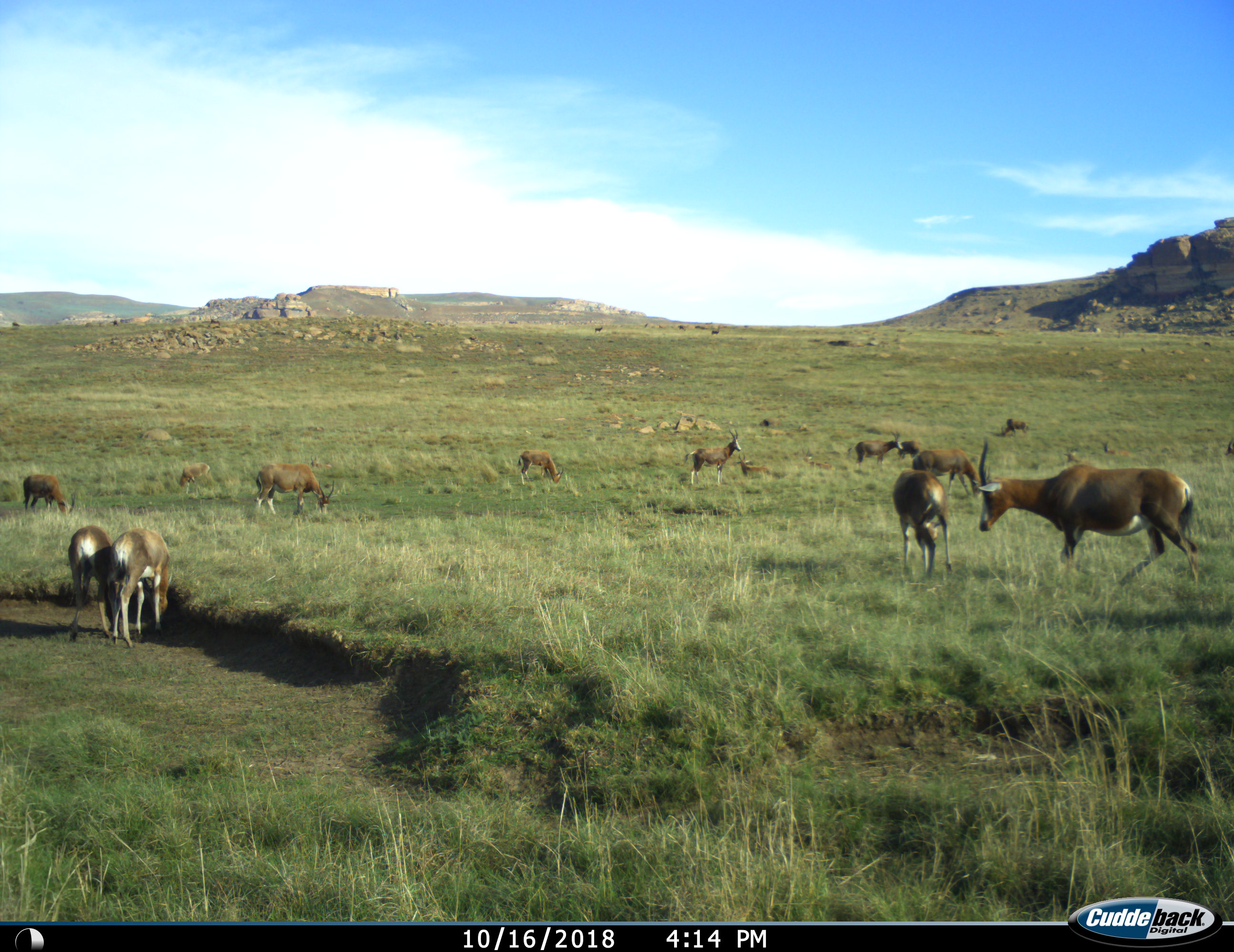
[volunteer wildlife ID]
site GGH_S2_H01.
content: unidentified animal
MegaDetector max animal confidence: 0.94